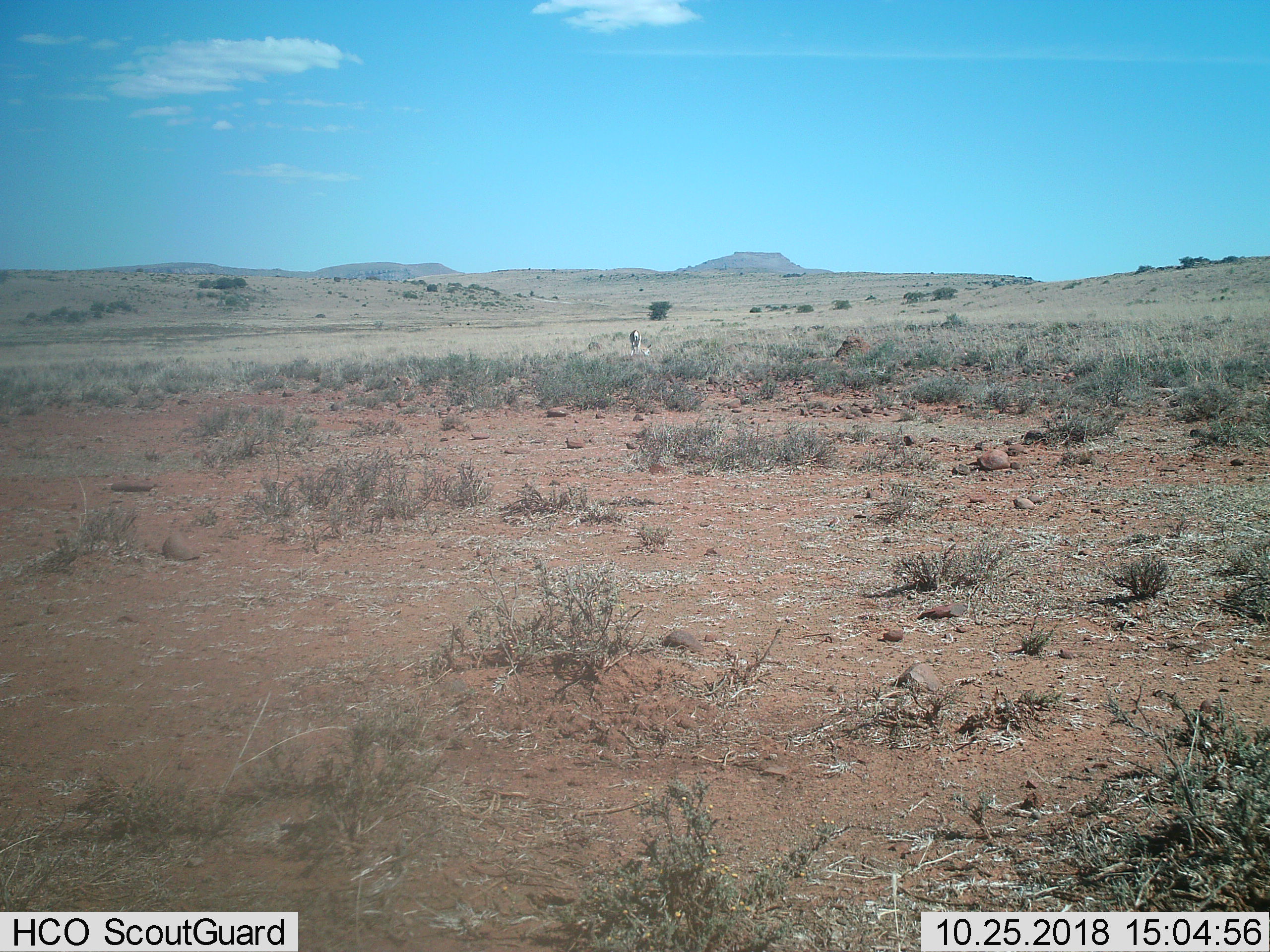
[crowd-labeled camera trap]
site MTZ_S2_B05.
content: unidentified animal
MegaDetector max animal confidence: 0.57